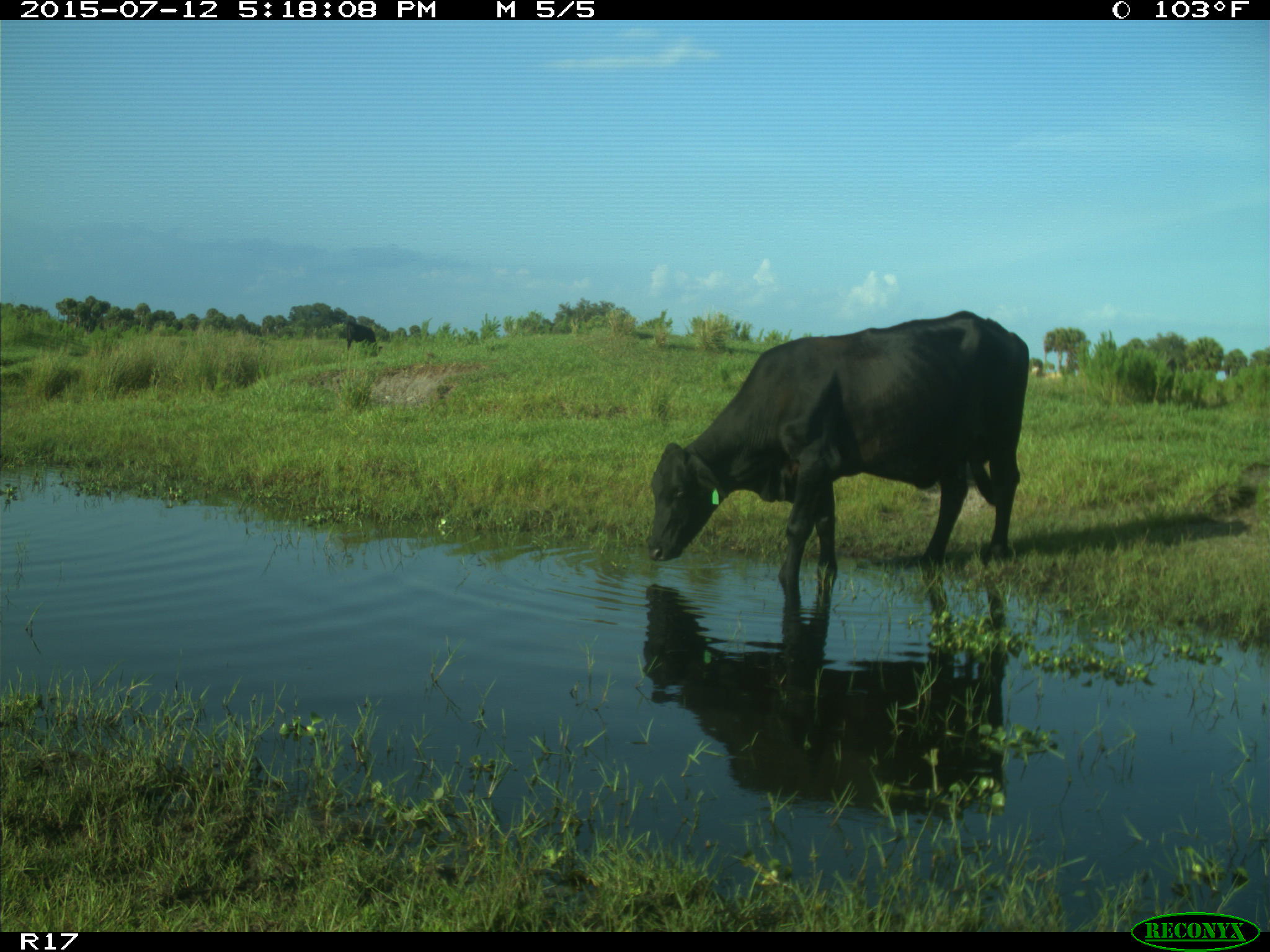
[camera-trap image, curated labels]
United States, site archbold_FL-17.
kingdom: Animalia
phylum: Chordata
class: Mammalia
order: Artiodactyla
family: Bovidae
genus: Bos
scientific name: Bos taurus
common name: domestic cow